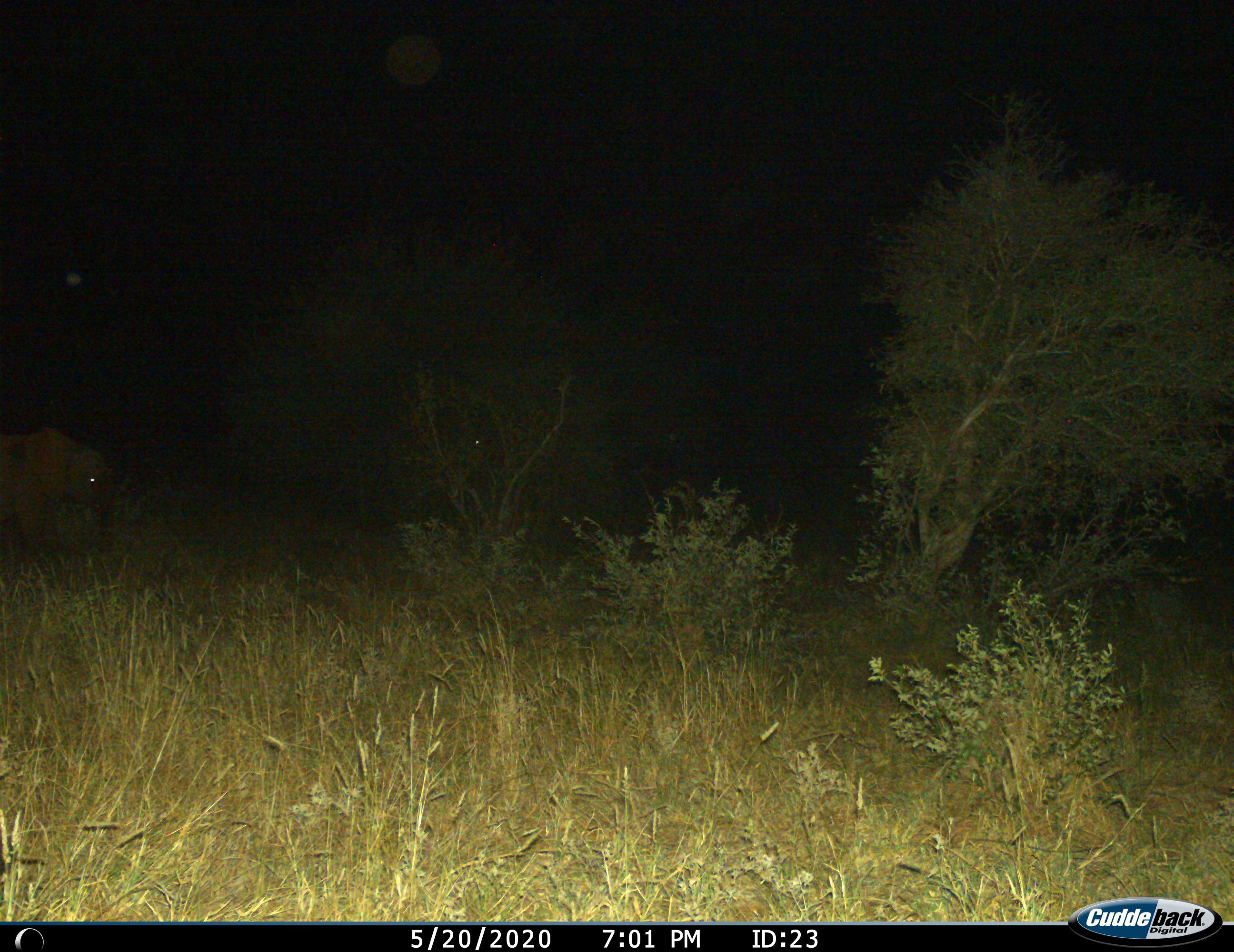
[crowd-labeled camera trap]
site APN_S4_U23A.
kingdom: Animalia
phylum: Chordata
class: Mammalia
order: Proboscidea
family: Elephantidae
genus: Loxodonta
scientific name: Loxodonta africana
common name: african bush elephant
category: elephant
Elephant (african bush elephant) (Loxodonta africana), count 1. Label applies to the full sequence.